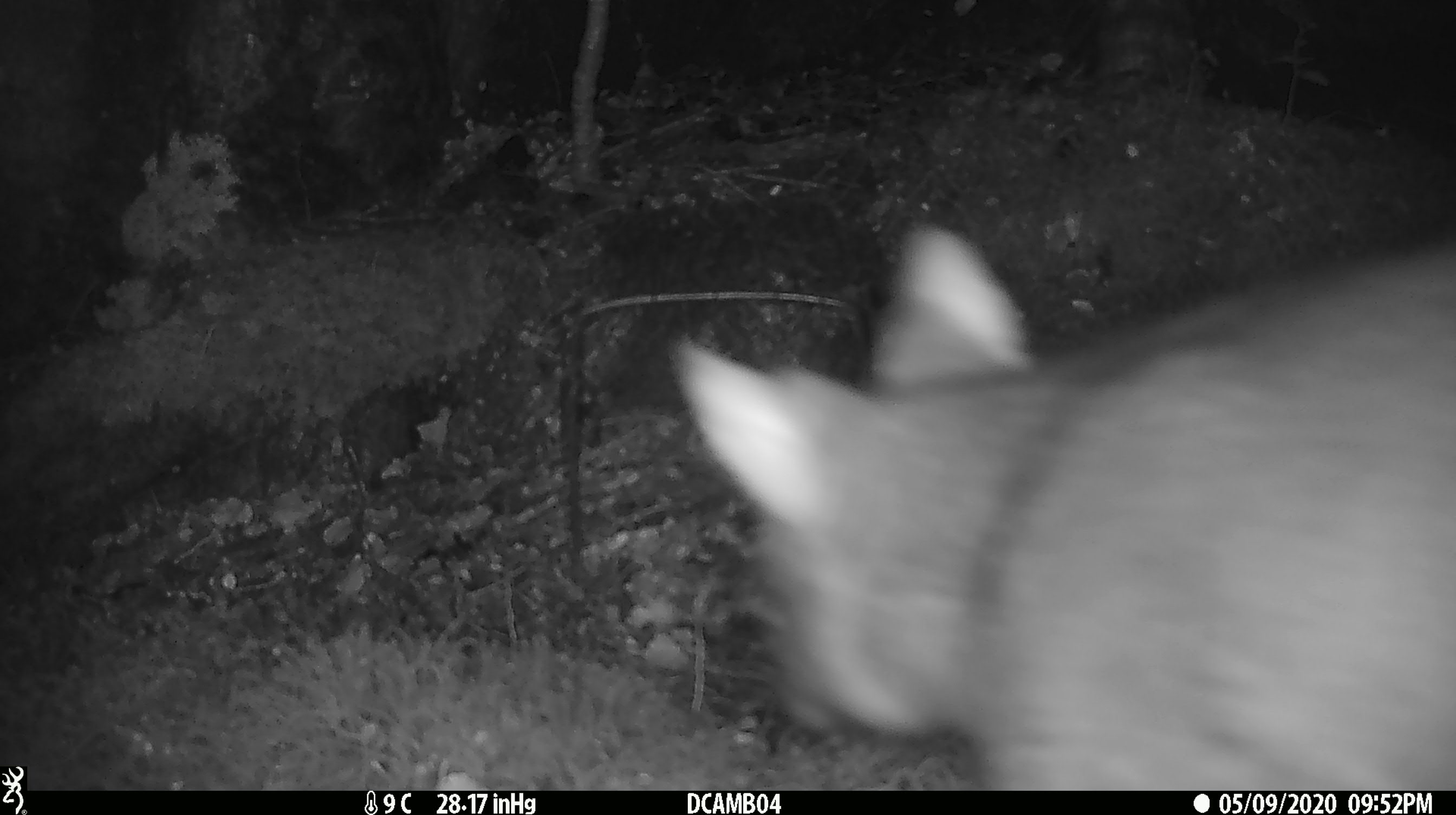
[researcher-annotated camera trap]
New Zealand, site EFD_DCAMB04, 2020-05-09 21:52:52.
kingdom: Animalia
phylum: Chordata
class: Mammalia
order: Diprotodontia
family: Phalangeridae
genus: Trichosurus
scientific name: Trichosurus vulpecula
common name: common brushtail possum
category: possum